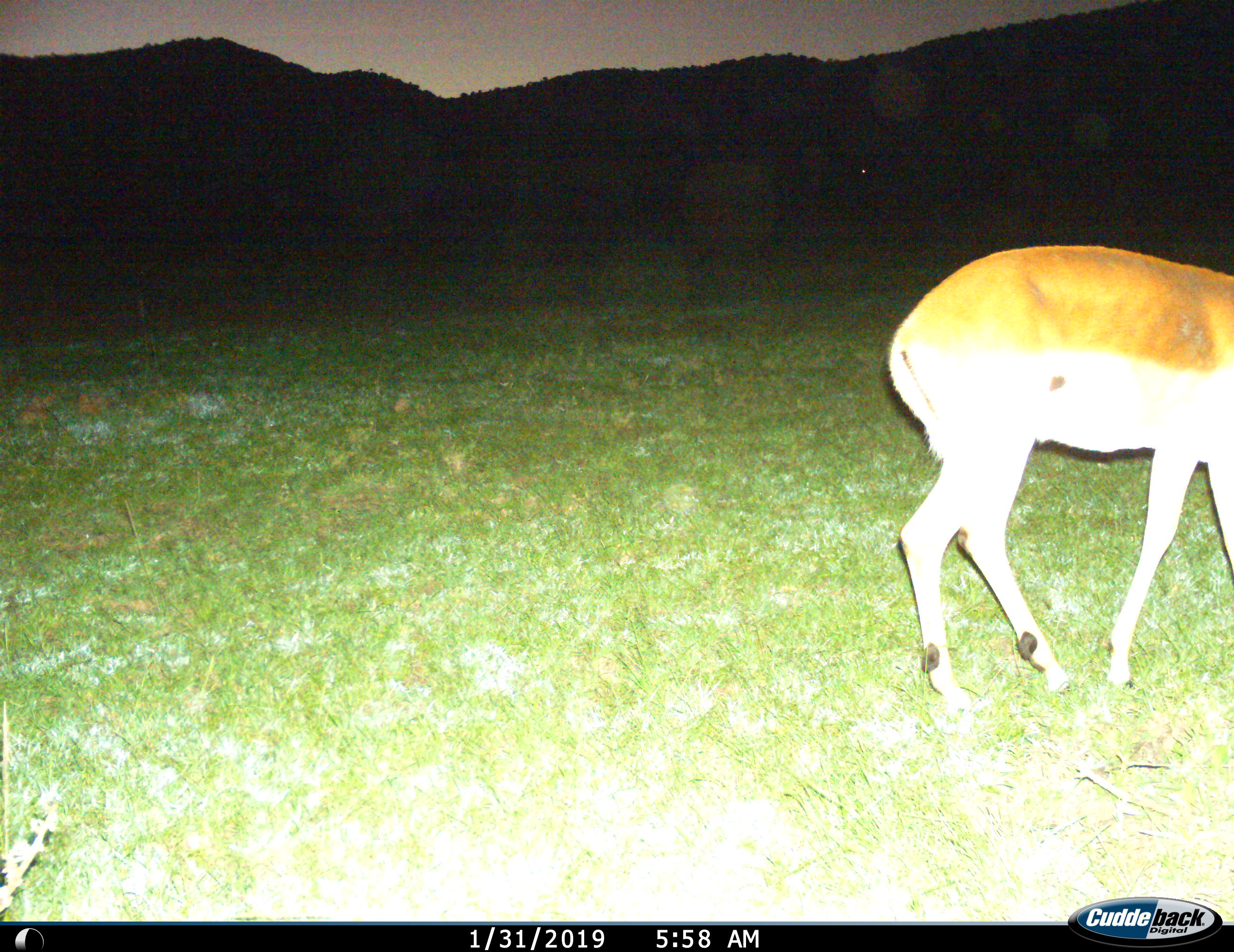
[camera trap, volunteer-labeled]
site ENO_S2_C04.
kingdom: Animalia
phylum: Chordata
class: Mammalia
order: Artiodactyla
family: Bovidae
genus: Aepyceros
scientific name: Aepyceros melampus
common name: impala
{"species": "impala (Aepyceros melampus)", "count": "1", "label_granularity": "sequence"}